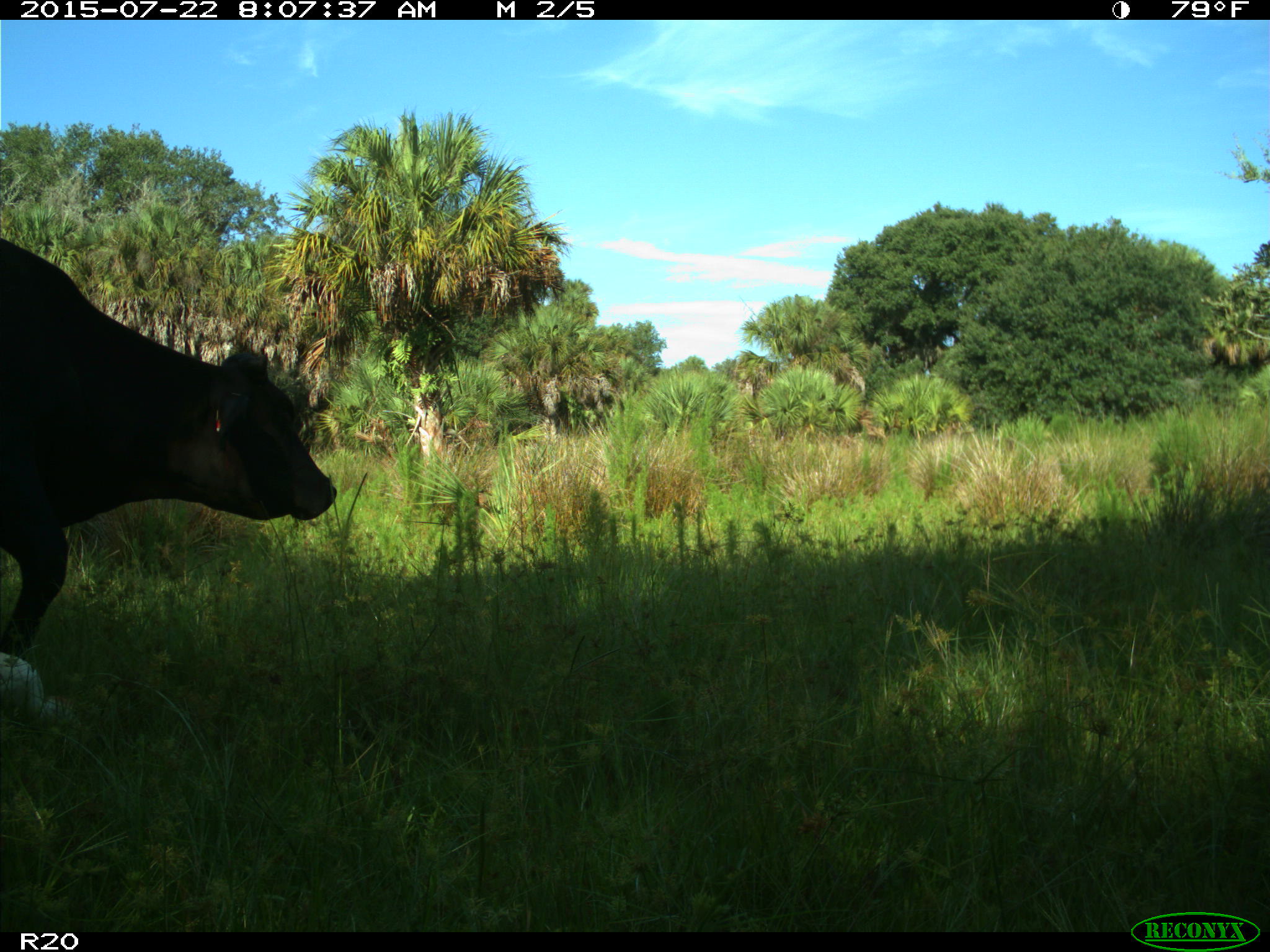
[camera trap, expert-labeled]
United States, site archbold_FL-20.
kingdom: Animalia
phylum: Chordata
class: Mammalia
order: Artiodactyla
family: Bovidae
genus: Bos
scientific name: Bos taurus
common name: domestic cow